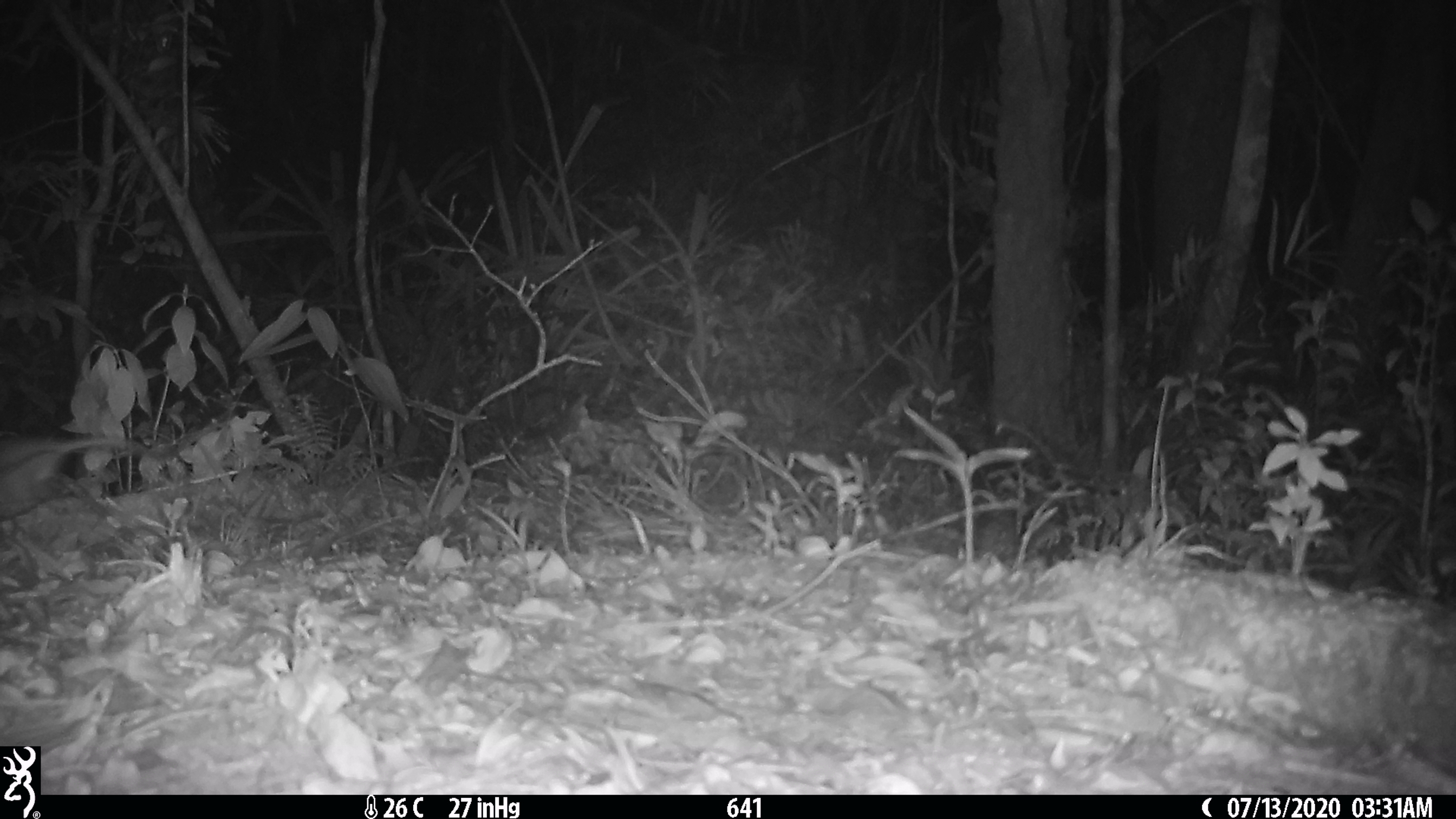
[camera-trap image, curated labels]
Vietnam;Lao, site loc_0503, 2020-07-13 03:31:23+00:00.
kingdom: Animalia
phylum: Chordata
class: Mammalia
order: Rodentia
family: Muridae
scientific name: Muridae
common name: old-world mice and rats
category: unidentified murid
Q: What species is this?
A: Unidentified murid (old-world mice and rats) (Muridae).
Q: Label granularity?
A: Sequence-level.